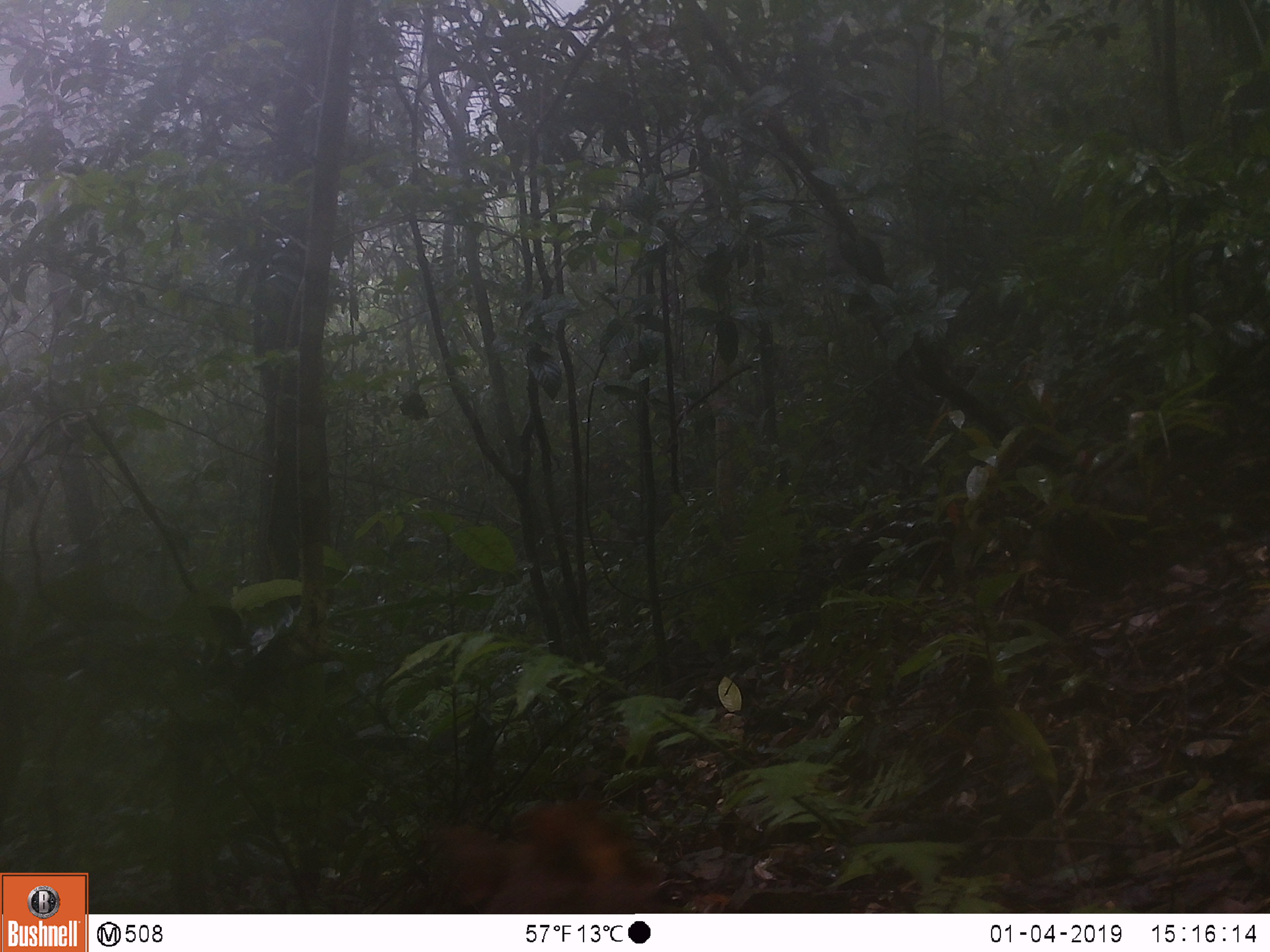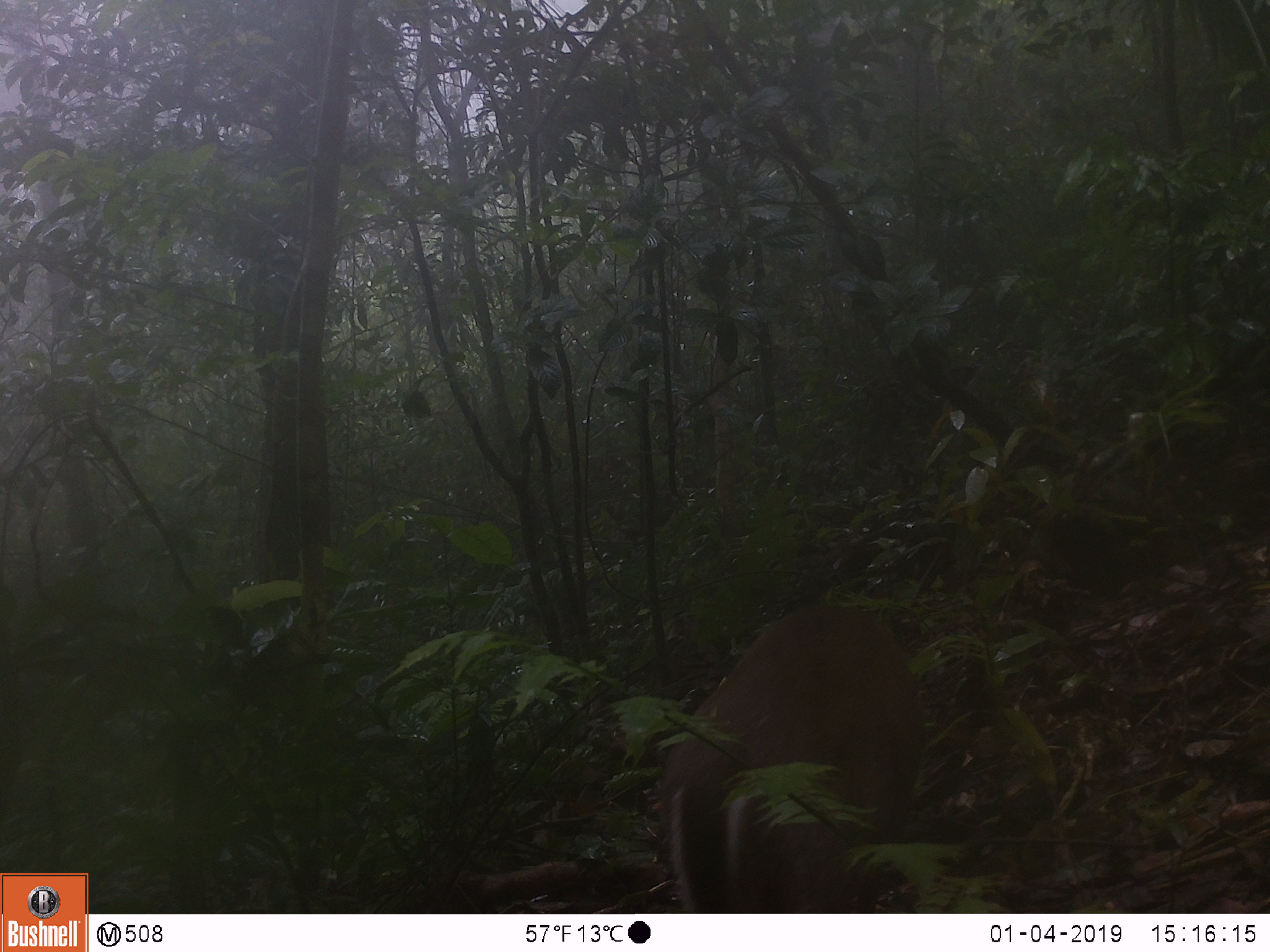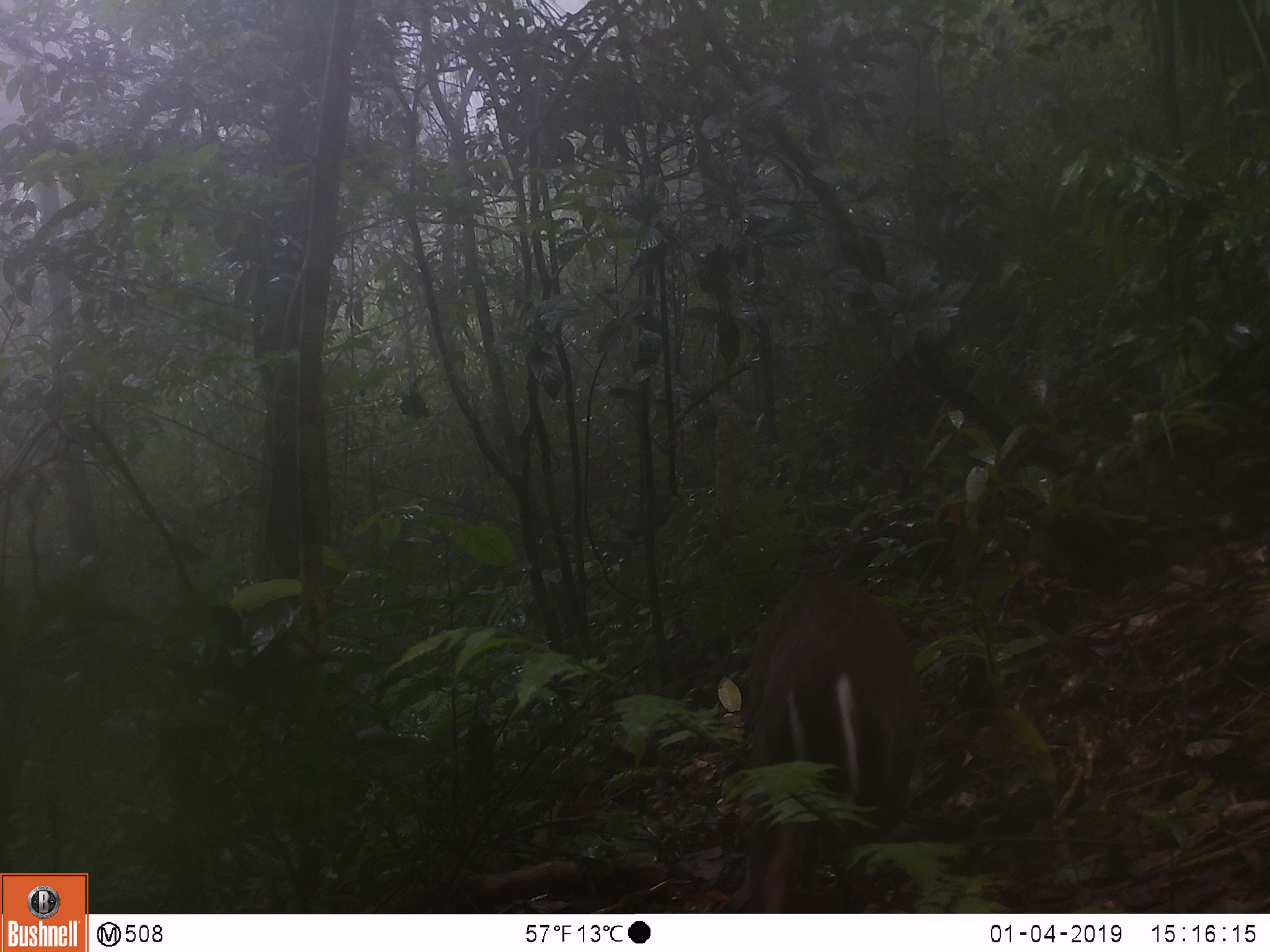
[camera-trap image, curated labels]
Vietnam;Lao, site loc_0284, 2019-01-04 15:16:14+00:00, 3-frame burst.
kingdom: Animalia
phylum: Chordata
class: Mammalia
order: Artiodactyla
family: Cervidae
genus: Muntiacus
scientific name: Muntiacus rooseveltorum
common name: roosevelt's muntjac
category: roosevelts muntjac group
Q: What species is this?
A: Roosevelts muntjac group (roosevelt's muntjac) (Muntiacus rooseveltorum).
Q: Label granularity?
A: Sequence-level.